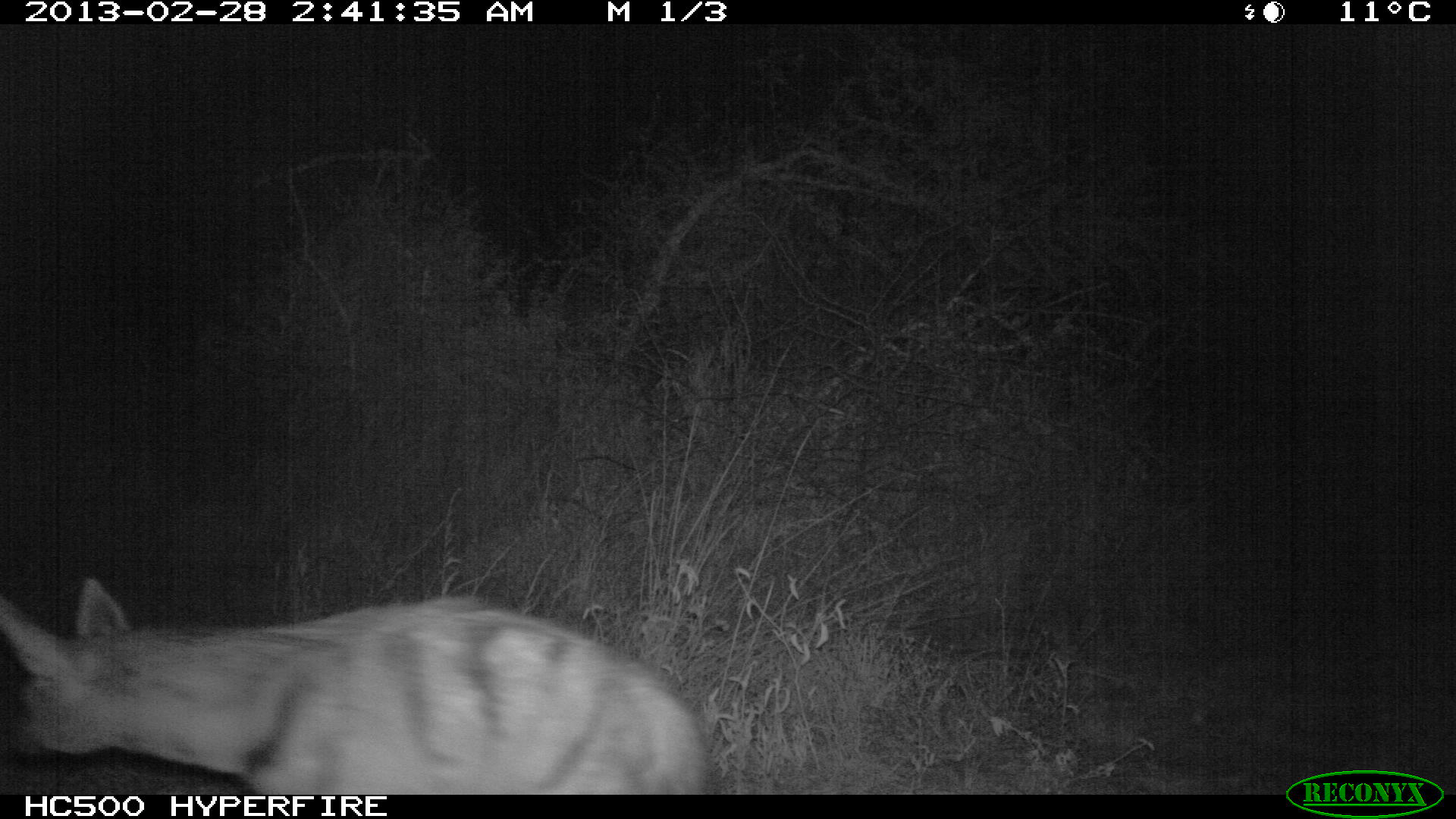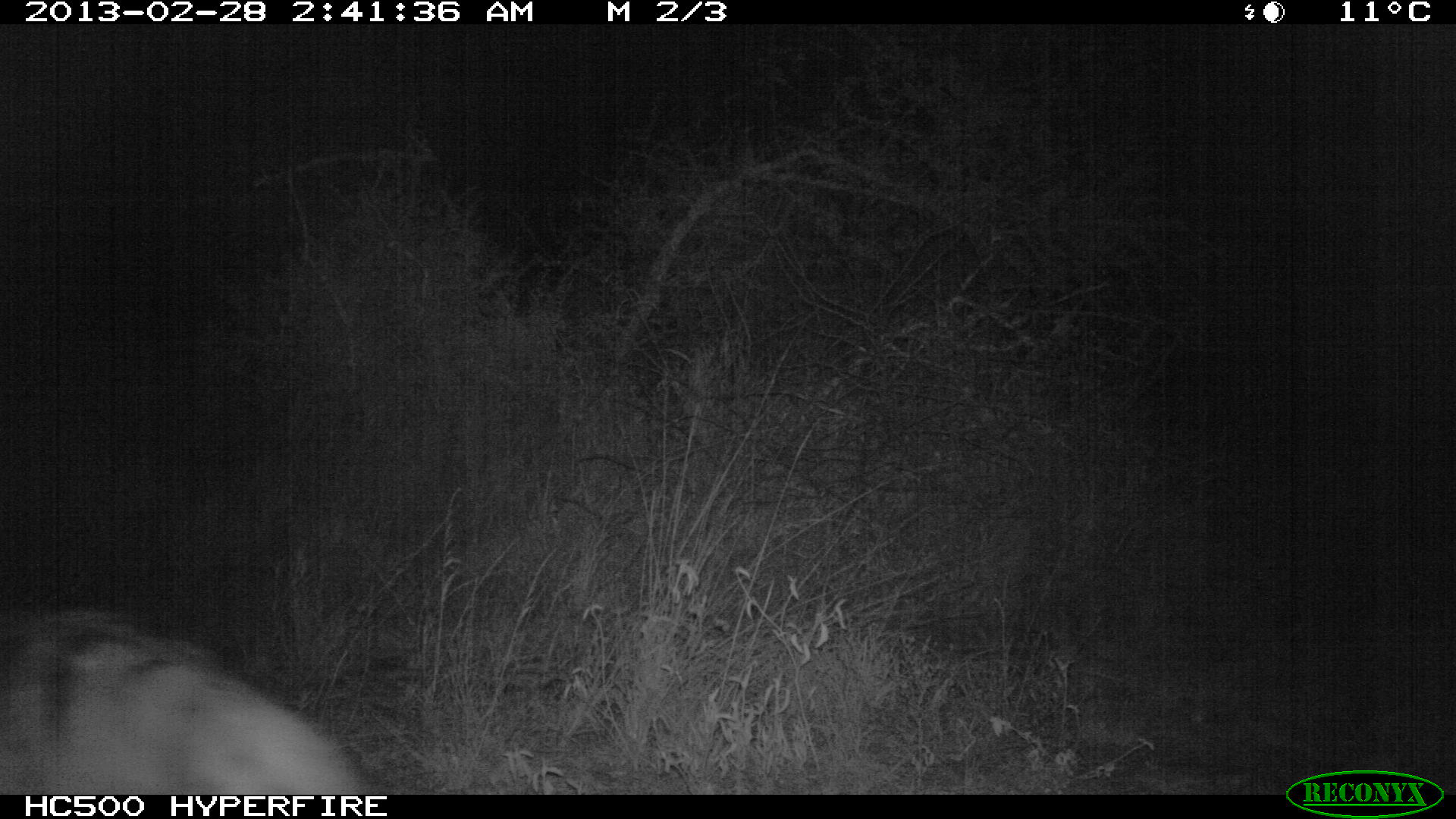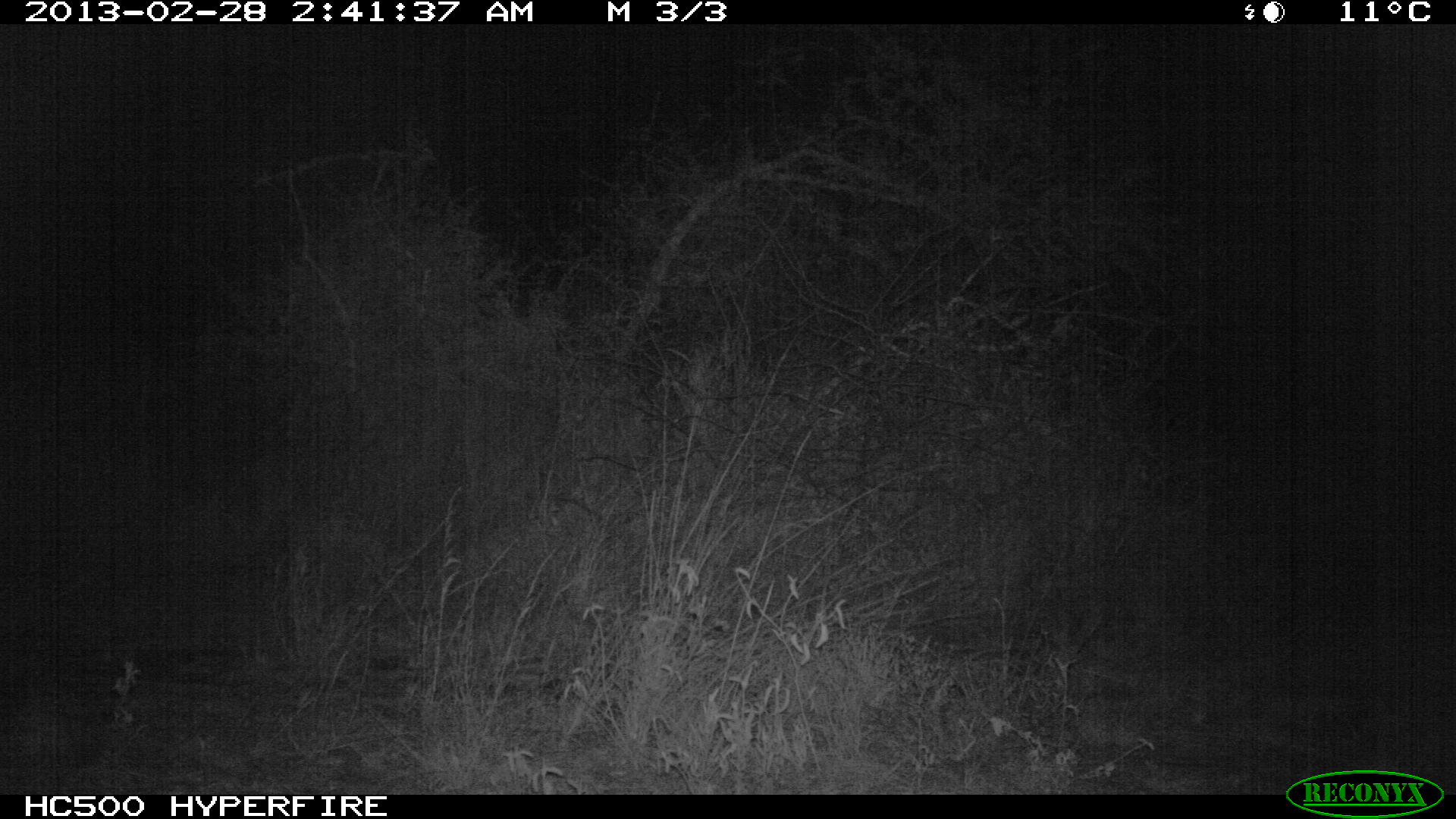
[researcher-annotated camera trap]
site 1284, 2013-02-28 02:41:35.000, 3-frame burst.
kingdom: Animalia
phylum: Chordata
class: Mammalia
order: Carnivora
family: Hyaenidae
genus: Hyaena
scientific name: Hyaena hyaena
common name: striped hyena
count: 1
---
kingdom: Animalia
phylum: Chordata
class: Mammalia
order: Artiodactyla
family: Bovidae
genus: Madoqua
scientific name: Madoqua guentheri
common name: günther's dik-dik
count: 2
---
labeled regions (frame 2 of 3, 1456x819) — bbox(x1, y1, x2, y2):
hyaena hyaena: bbox(0, 606, 378, 794)